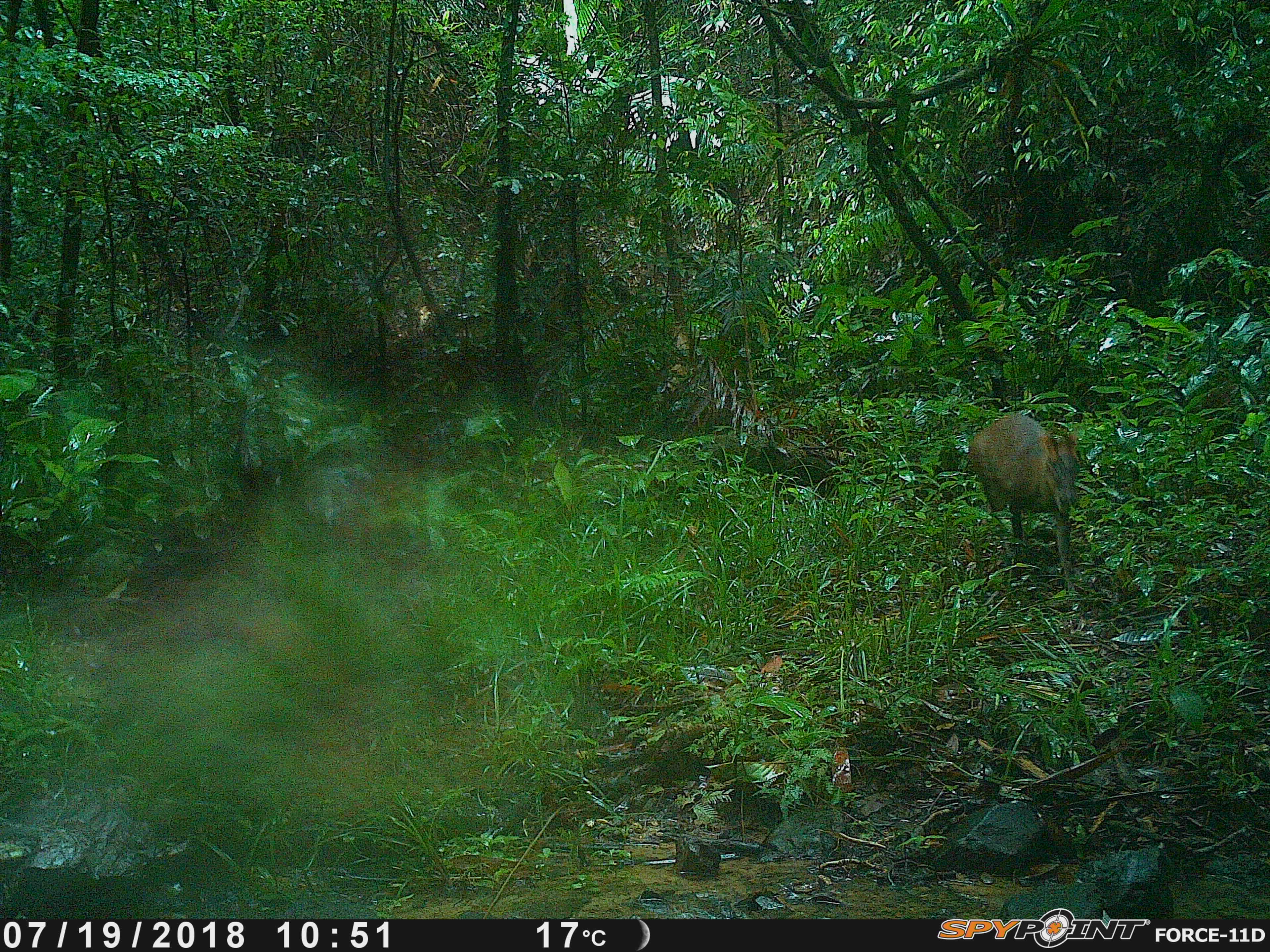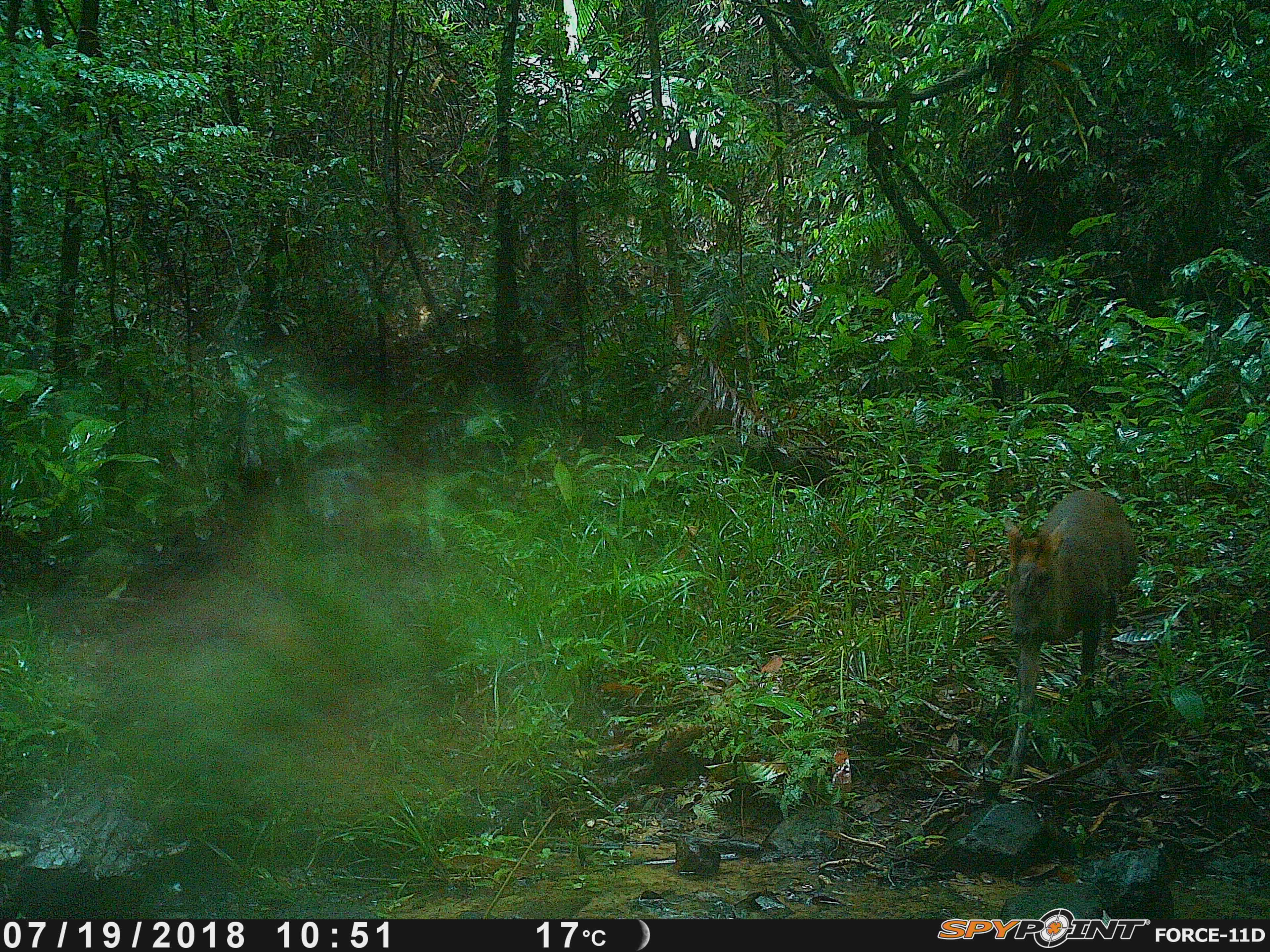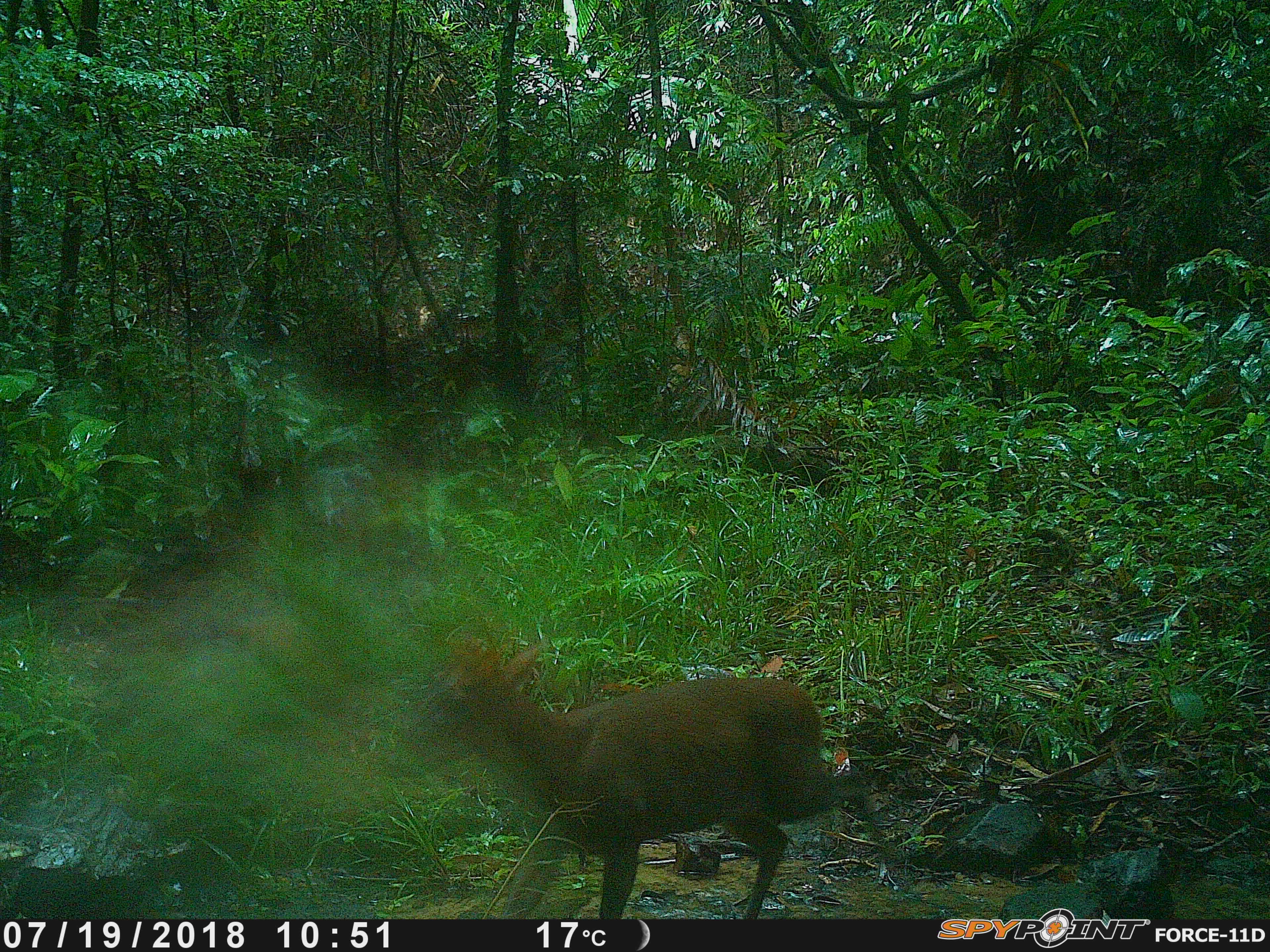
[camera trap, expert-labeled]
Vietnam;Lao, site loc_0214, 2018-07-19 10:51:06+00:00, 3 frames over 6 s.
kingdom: Animalia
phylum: Chordata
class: Mammalia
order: Artiodactyla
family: Cervidae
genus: Muntiacus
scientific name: Muntiacus rooseveltorum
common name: roosevelt's muntjac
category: roosevelts muntjac group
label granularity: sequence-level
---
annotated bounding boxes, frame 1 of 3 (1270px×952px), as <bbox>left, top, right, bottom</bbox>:
roosevelts muntjac group: <bbox>967, 413, 1082, 591</bbox>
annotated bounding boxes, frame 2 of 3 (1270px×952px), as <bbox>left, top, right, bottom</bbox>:
roosevelts muntjac group: <bbox>1002, 488, 1138, 782</bbox>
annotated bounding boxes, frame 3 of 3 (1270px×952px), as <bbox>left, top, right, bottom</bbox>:
roosevelts muntjac group: <bbox>398, 628, 901, 920</bbox>